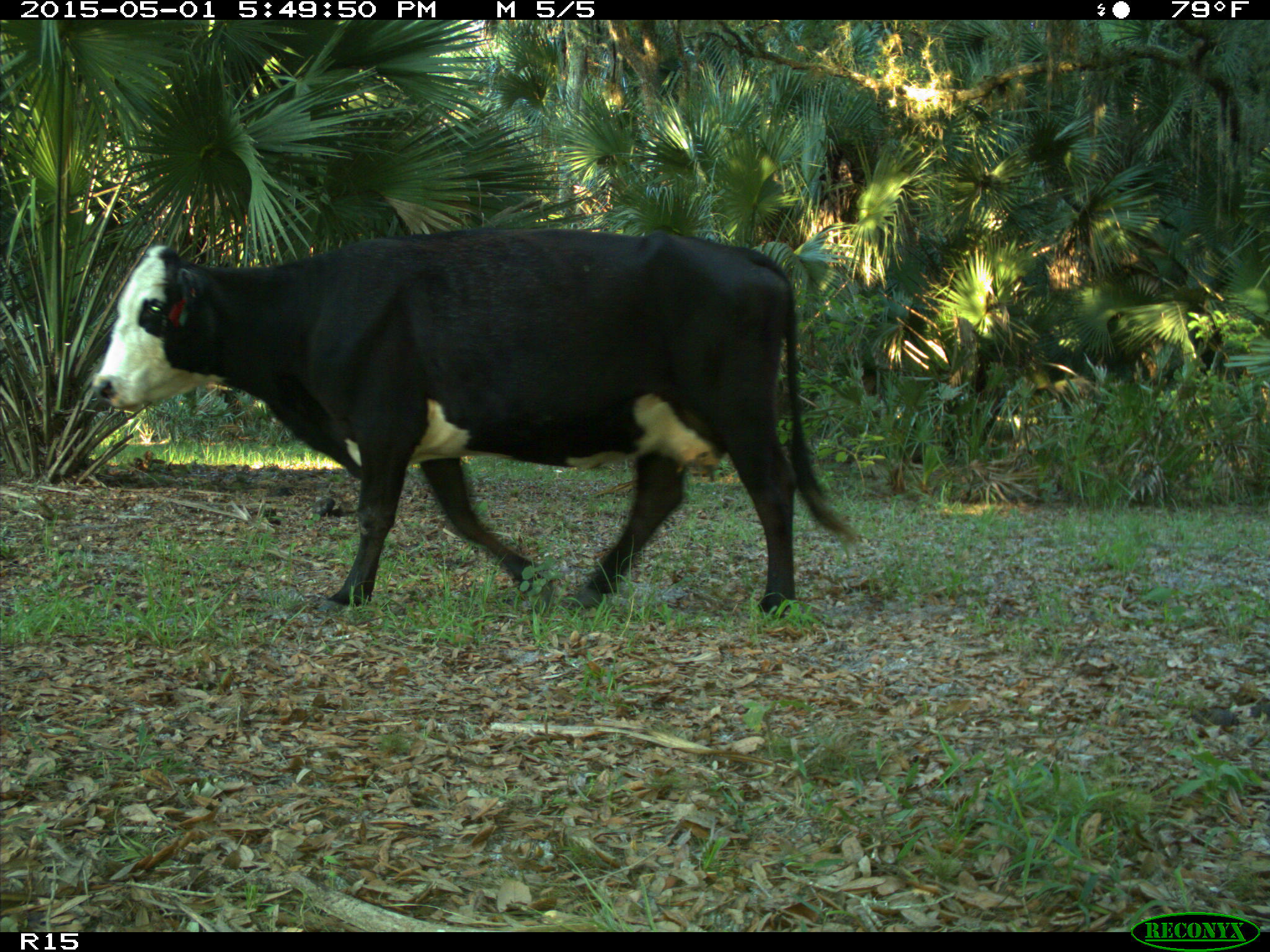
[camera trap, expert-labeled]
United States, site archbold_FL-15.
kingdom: Animalia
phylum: Chordata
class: Mammalia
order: Artiodactyla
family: Bovidae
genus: Bos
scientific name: Bos taurus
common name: domestic cow